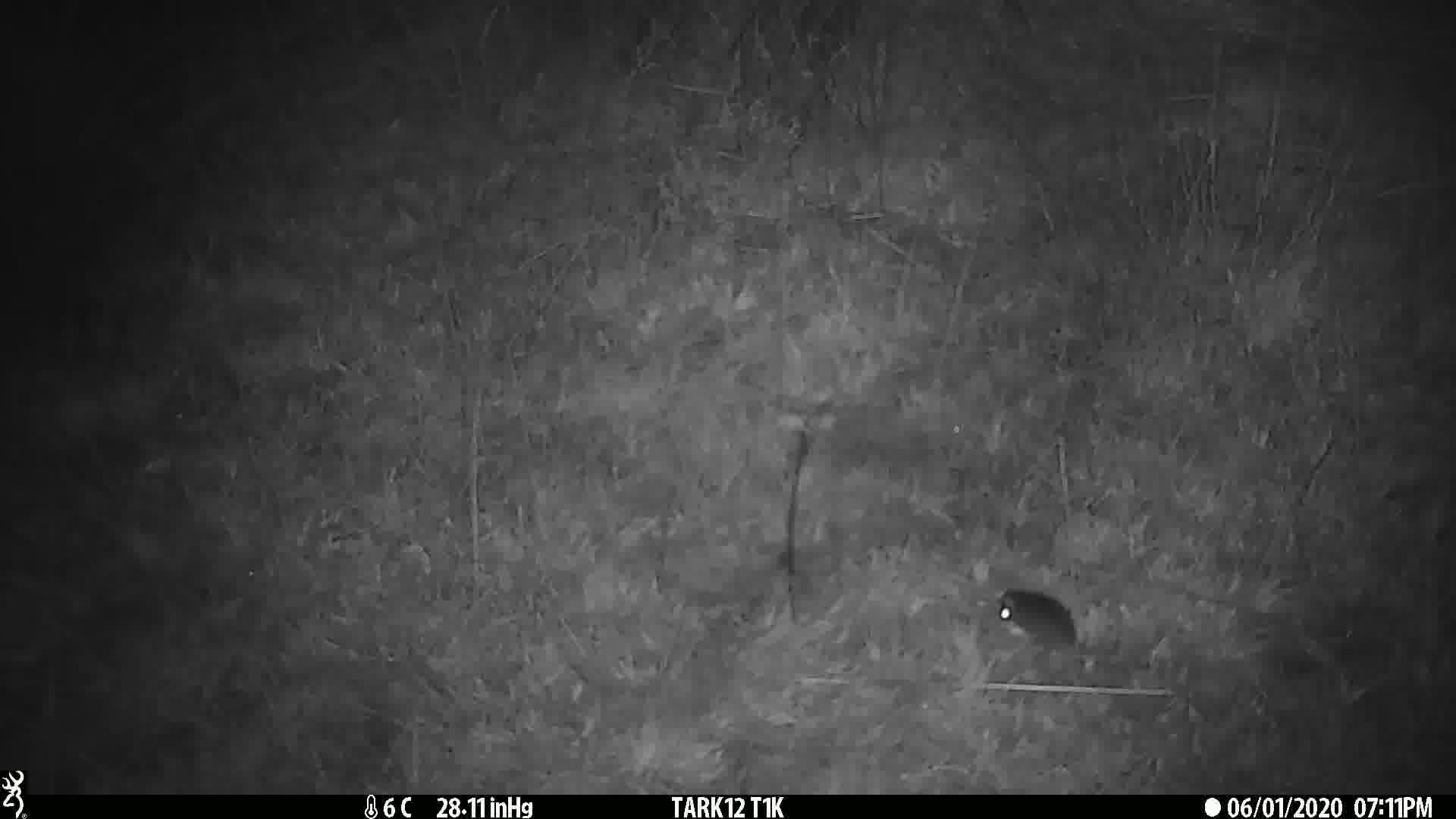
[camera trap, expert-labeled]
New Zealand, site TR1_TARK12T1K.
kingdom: Animalia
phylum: Chordata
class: Mammalia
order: Rodentia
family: Muridae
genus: Mus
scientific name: Mus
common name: mouse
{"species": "mouse (Mus)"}